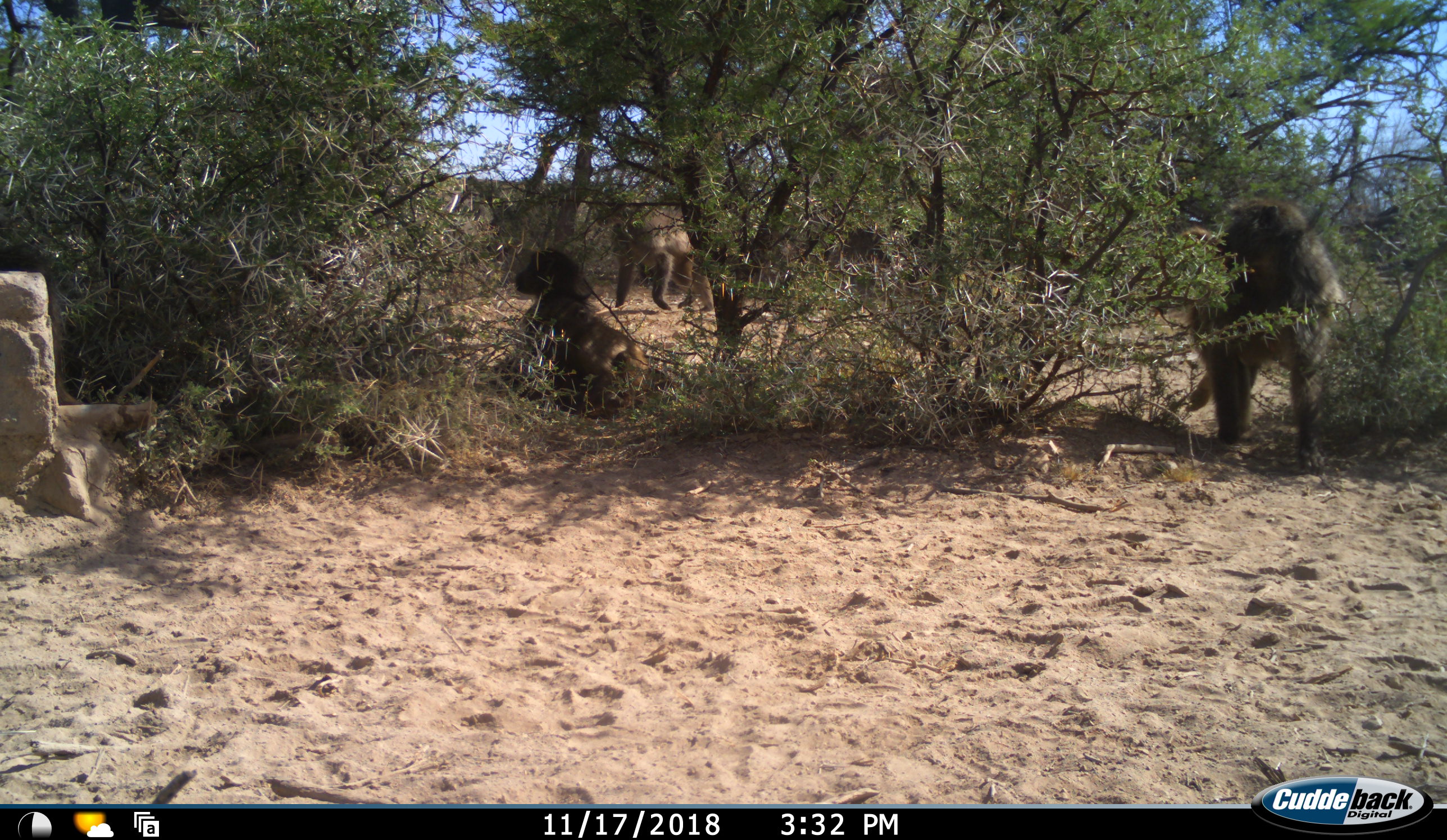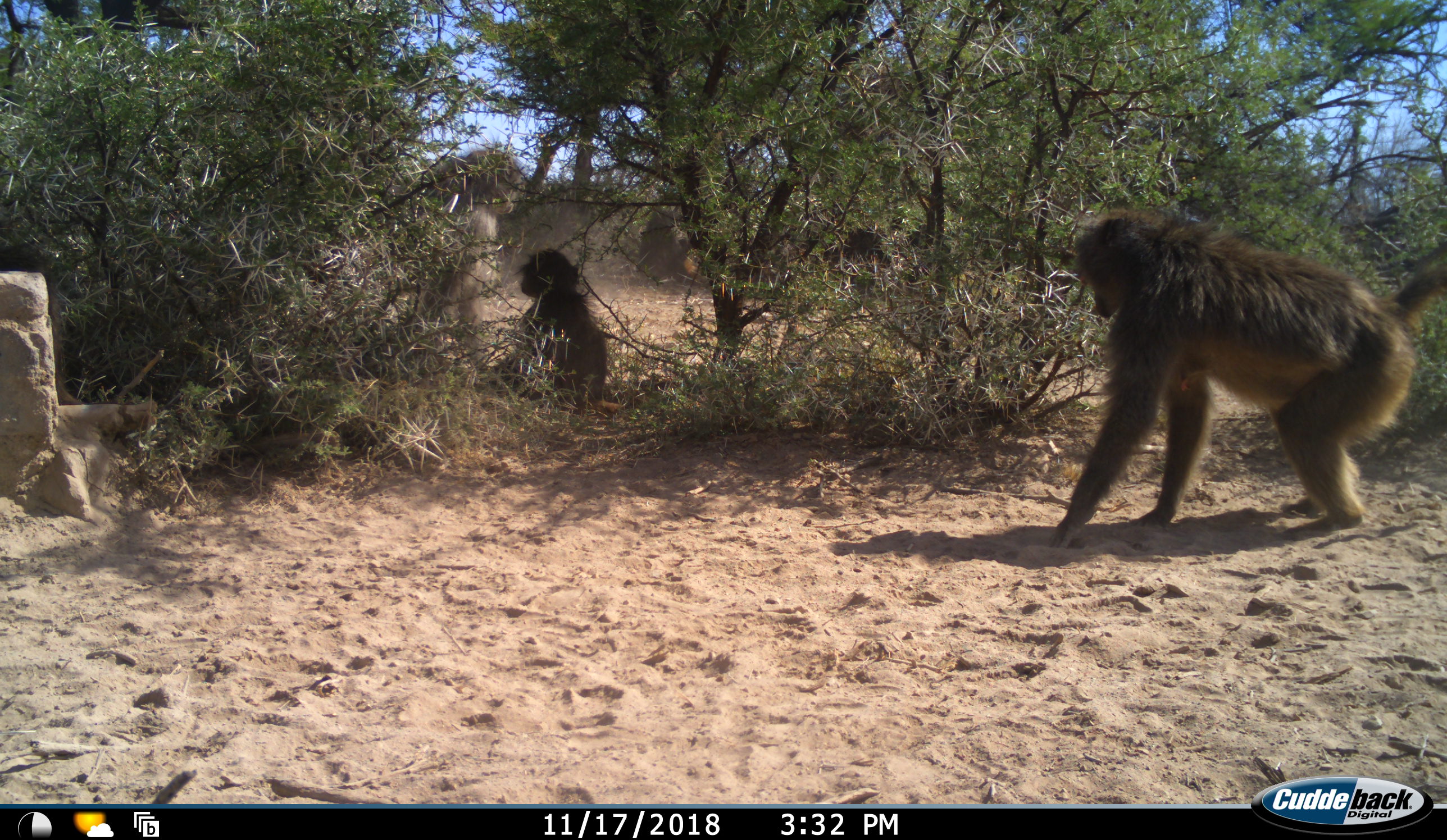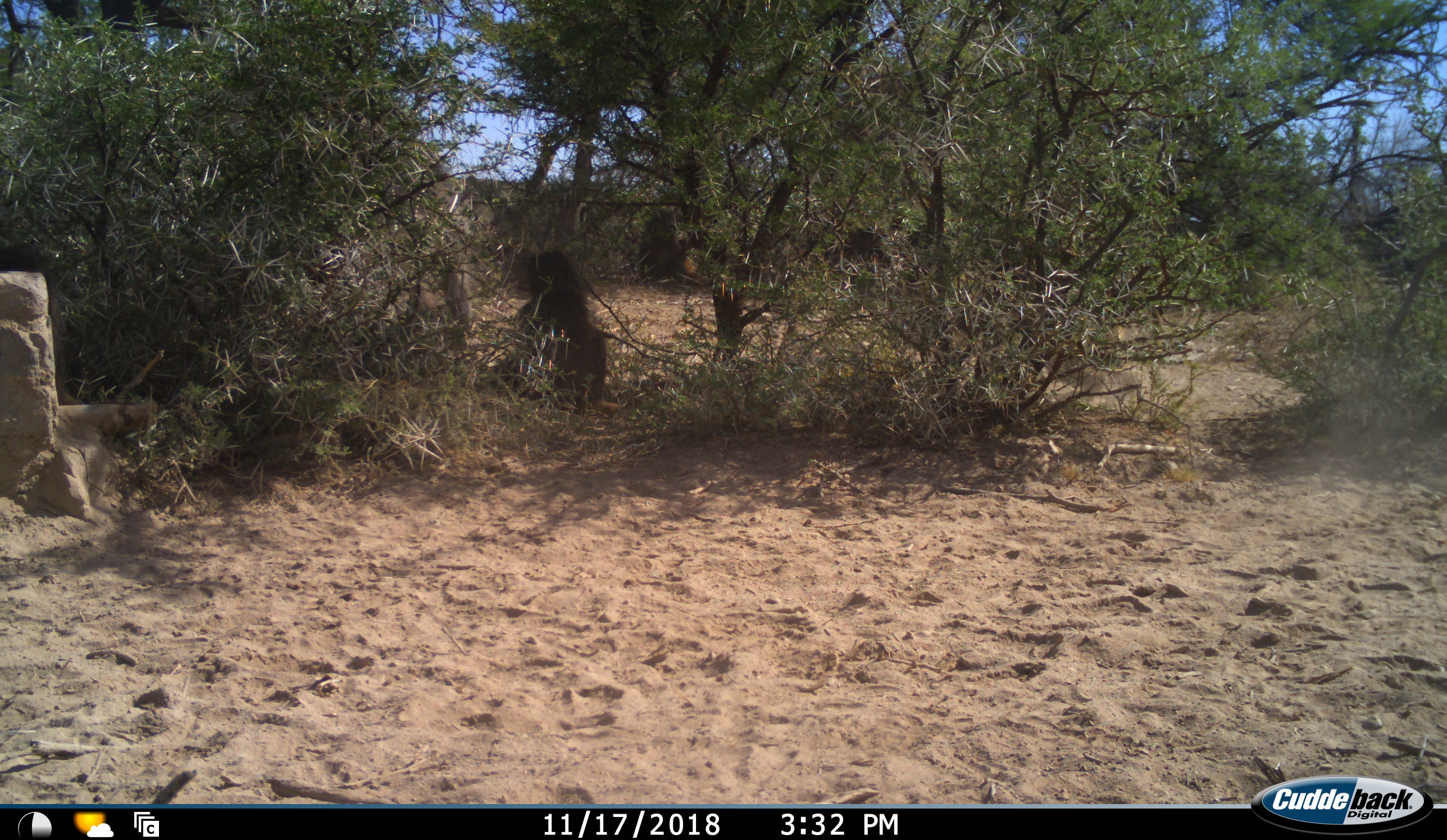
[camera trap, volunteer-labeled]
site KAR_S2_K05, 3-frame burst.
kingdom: Animalia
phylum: Chordata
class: Mammalia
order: Primates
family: Cercopithecidae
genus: Papio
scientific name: Papio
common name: baboon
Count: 3.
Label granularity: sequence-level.